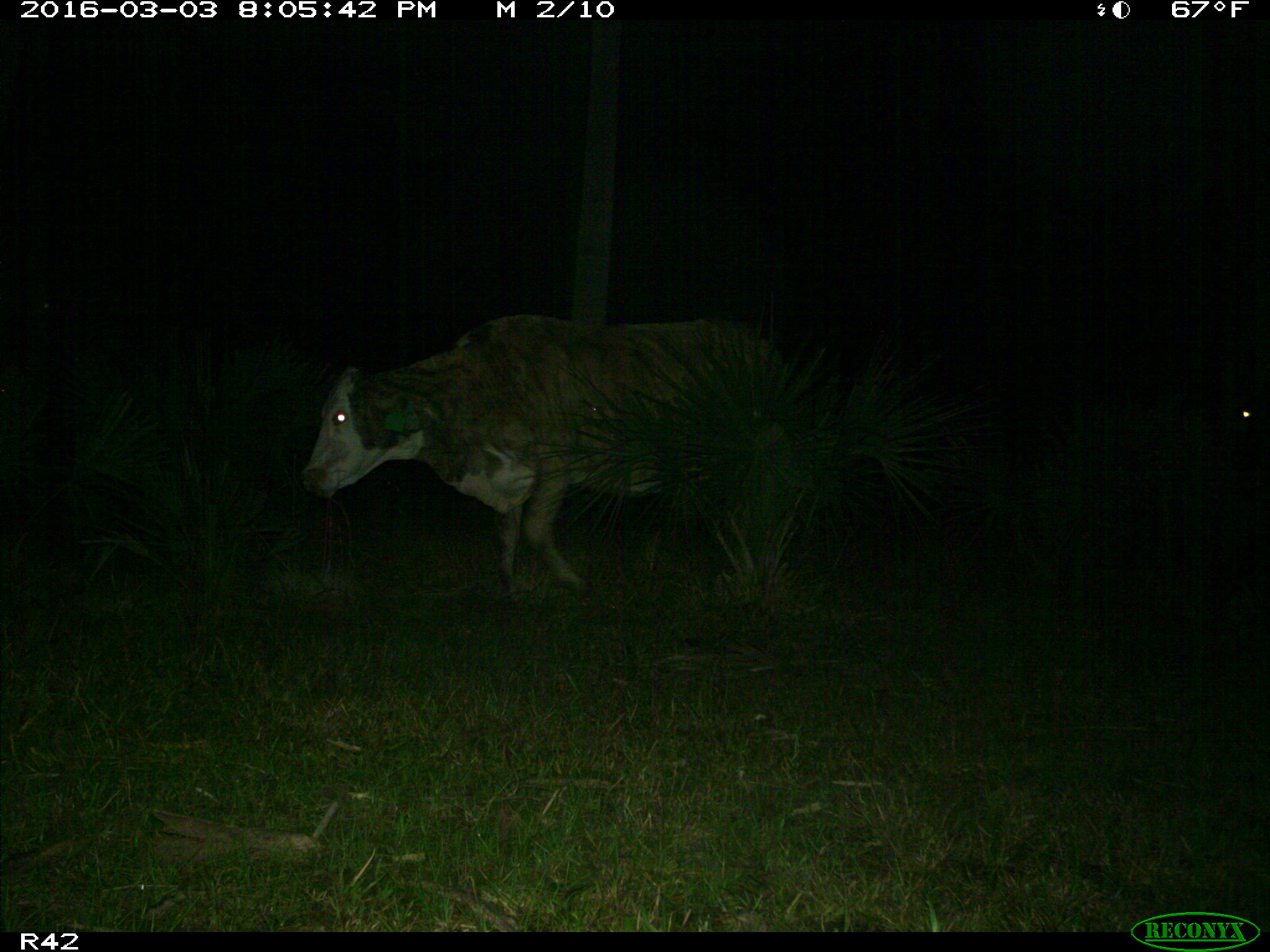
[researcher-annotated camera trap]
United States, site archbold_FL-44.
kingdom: Animalia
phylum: Chordata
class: Mammalia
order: Artiodactyla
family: Bovidae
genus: Bos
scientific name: Bos taurus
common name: domestic cow